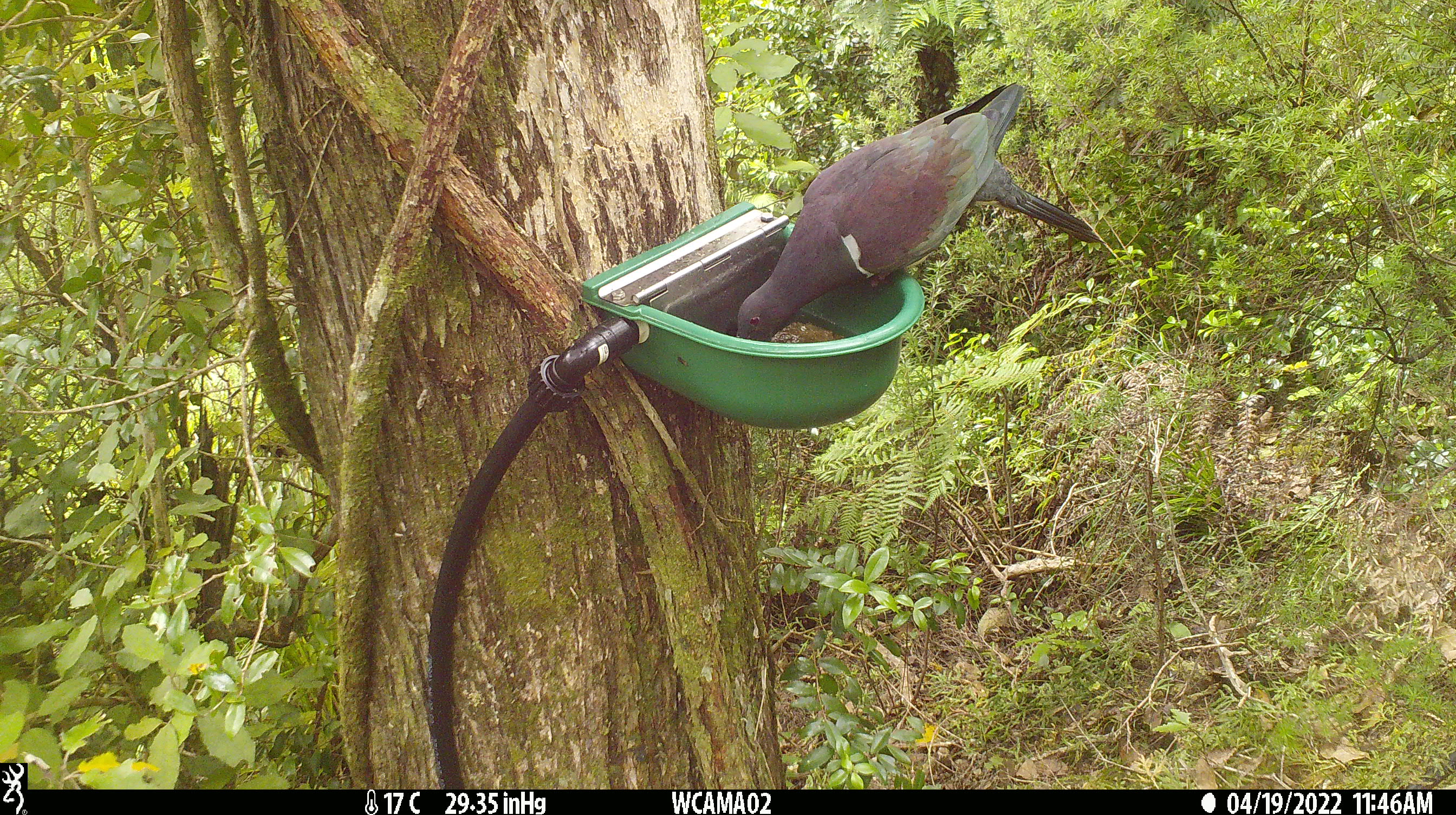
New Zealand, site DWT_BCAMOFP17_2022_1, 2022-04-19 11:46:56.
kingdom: Animalia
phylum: Chordata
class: Aves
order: Columbiformes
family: Columbidae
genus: Hemiphaga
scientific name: Hemiphaga novaeseelandiae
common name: new zealand pigeon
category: kereru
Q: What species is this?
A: Kereru (new zealand pigeon) (Hemiphaga novaeseelandiae).